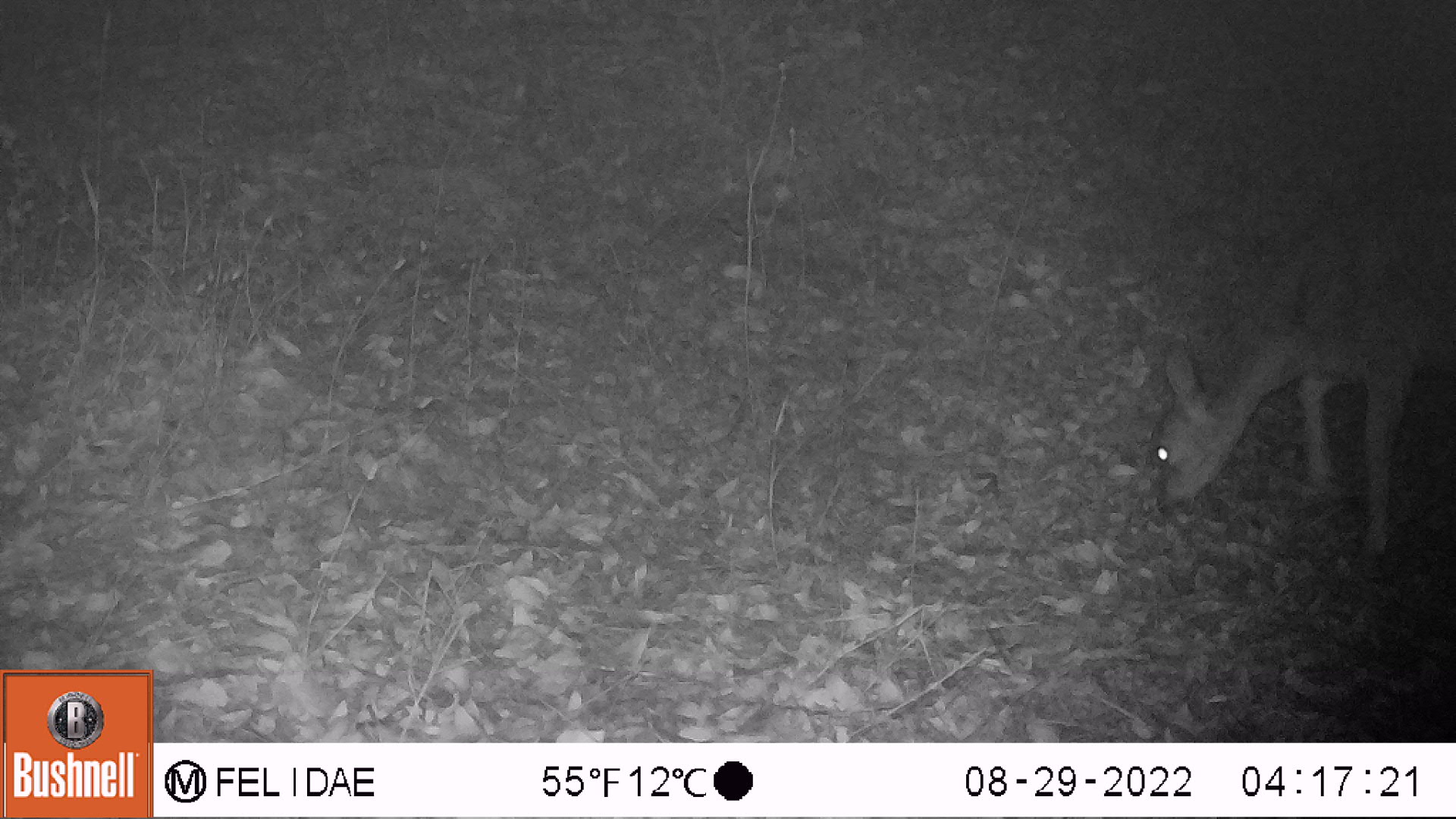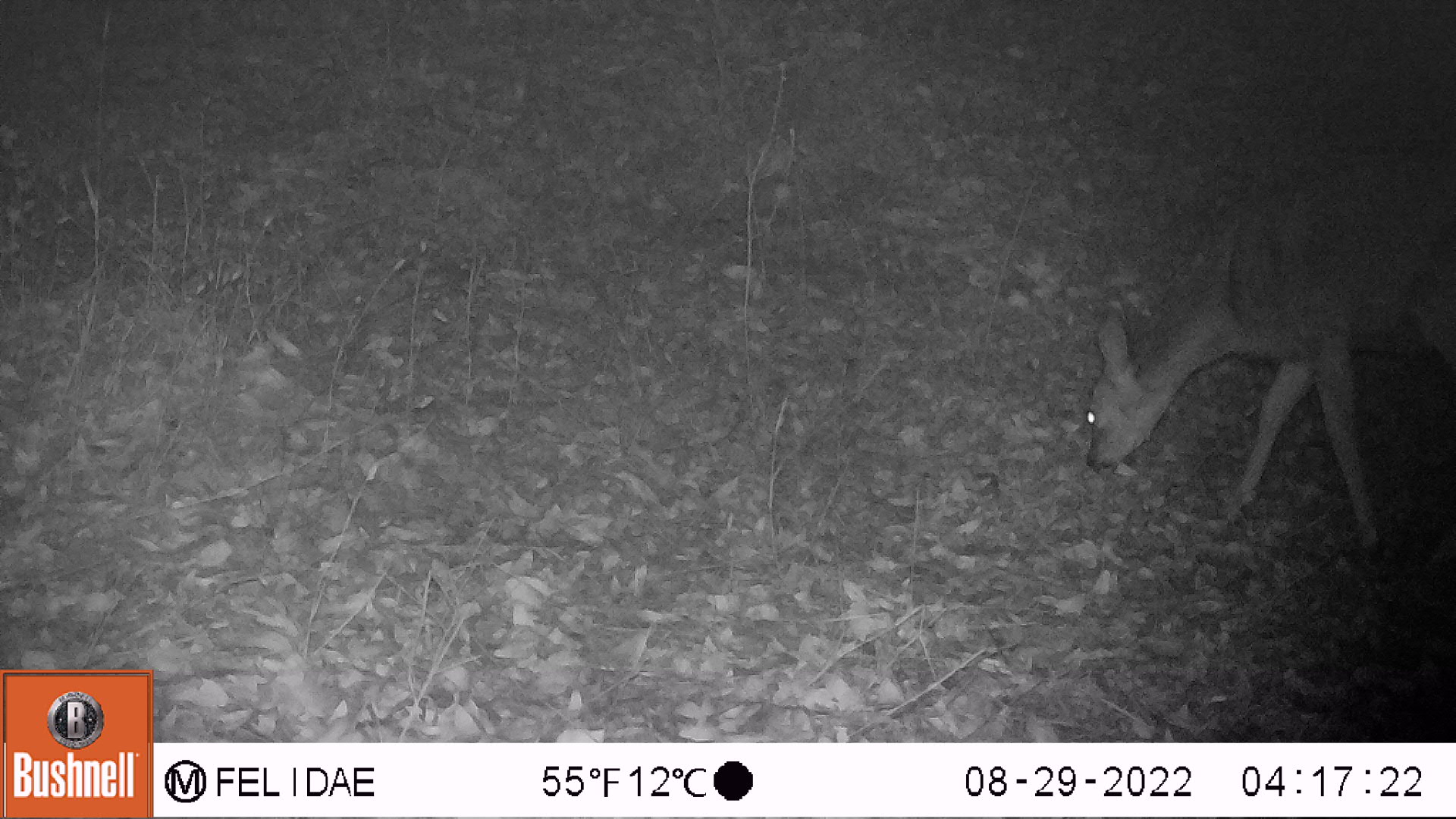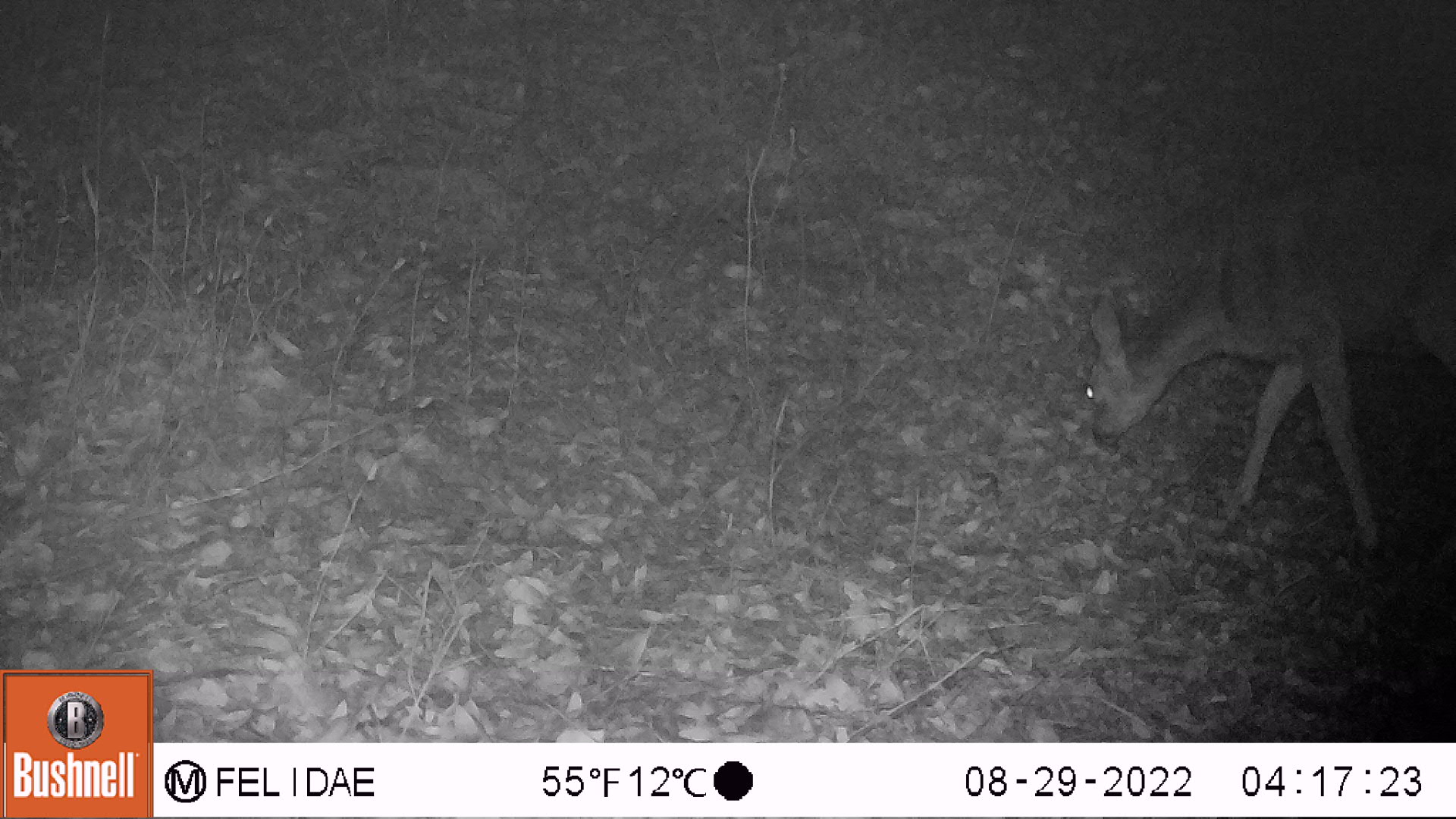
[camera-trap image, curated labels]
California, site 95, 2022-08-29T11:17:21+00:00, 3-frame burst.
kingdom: Animalia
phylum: Chordata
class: Mammalia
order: Artiodactyla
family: Cervidae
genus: Odocoileus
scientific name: Odocoileus hemionus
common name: mule deer